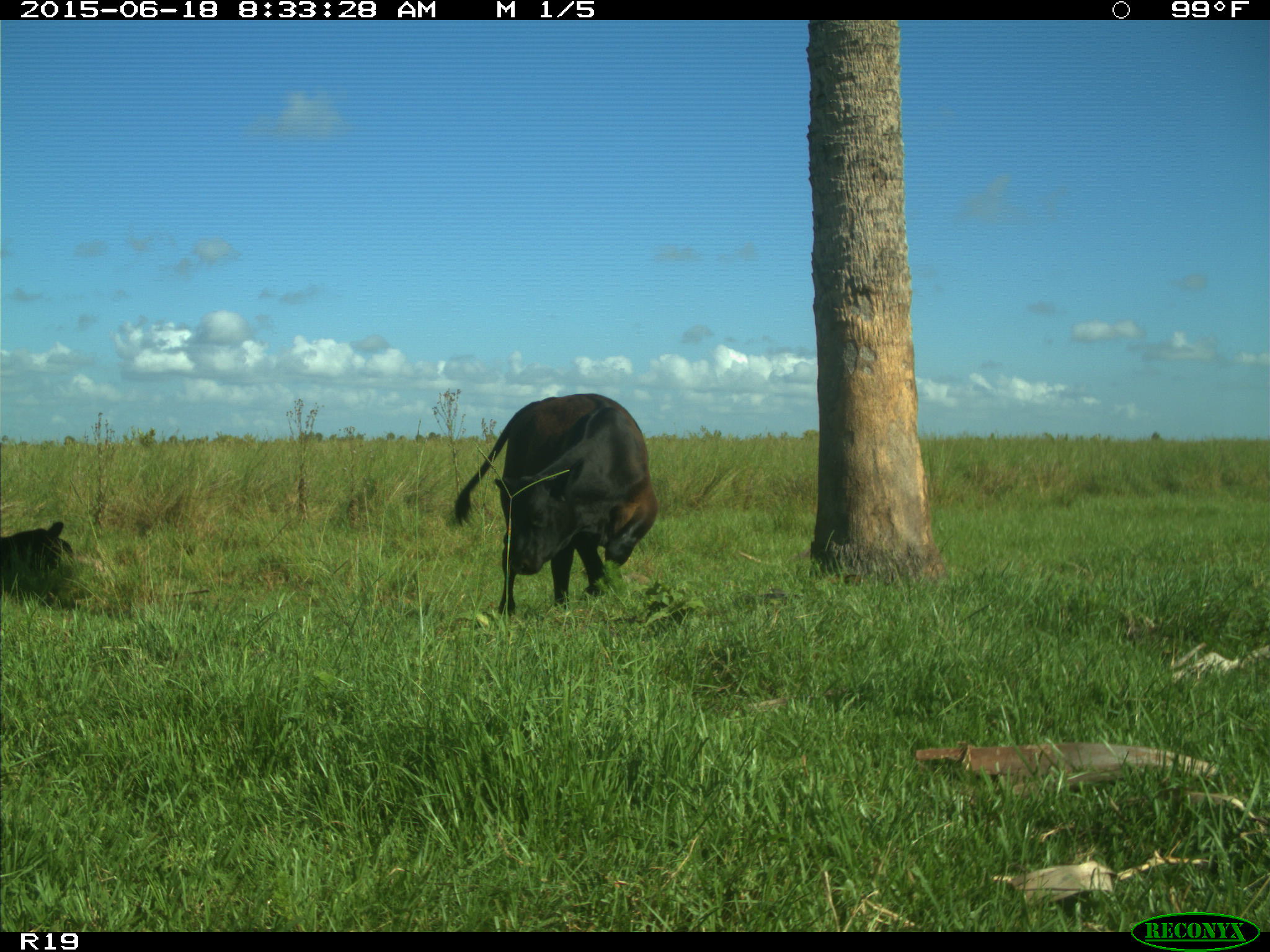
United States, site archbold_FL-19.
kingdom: Animalia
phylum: Chordata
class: Mammalia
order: Artiodactyla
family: Bovidae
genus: Bos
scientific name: Bos taurus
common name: domestic cow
Bos taurus (domestic cow).